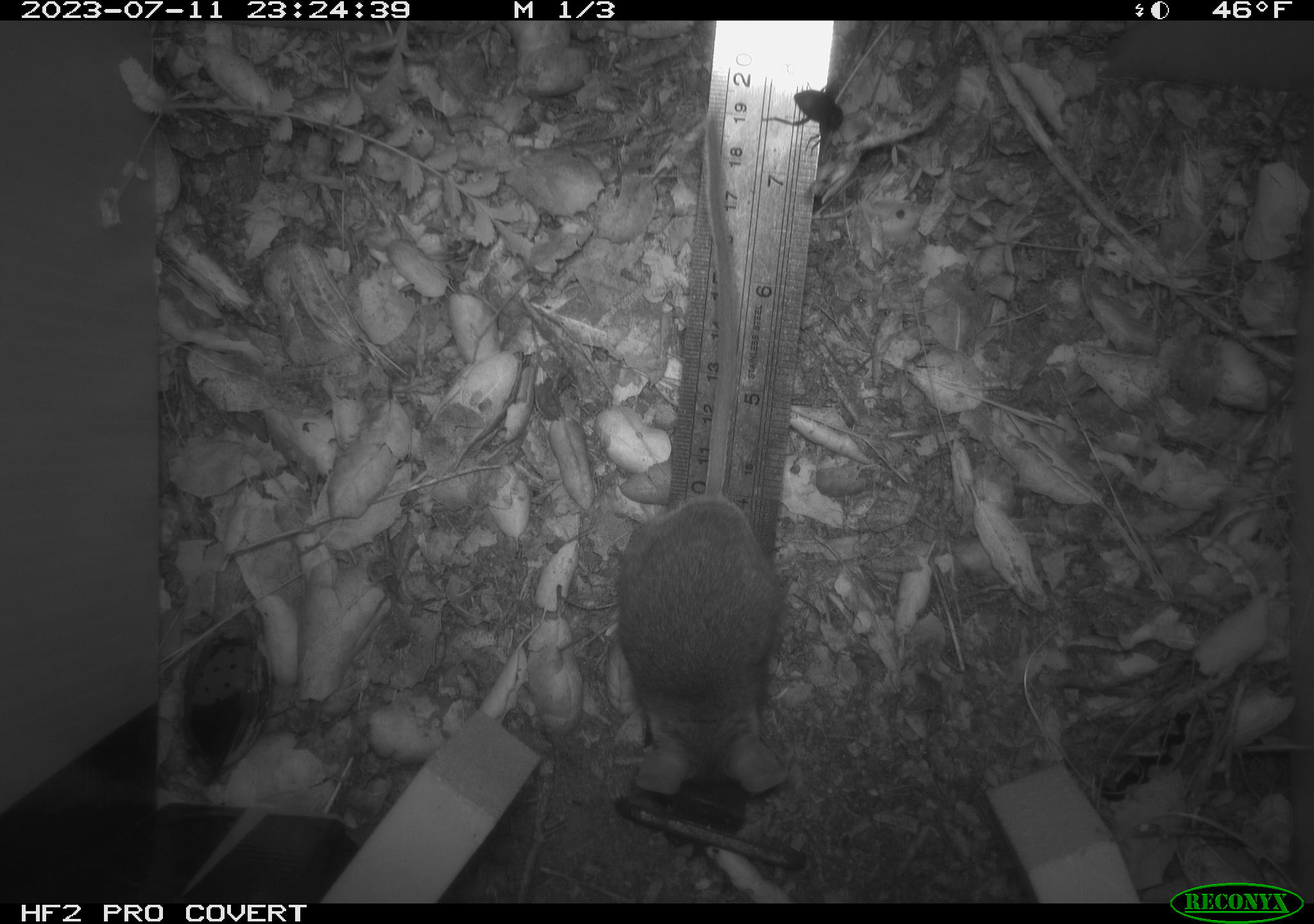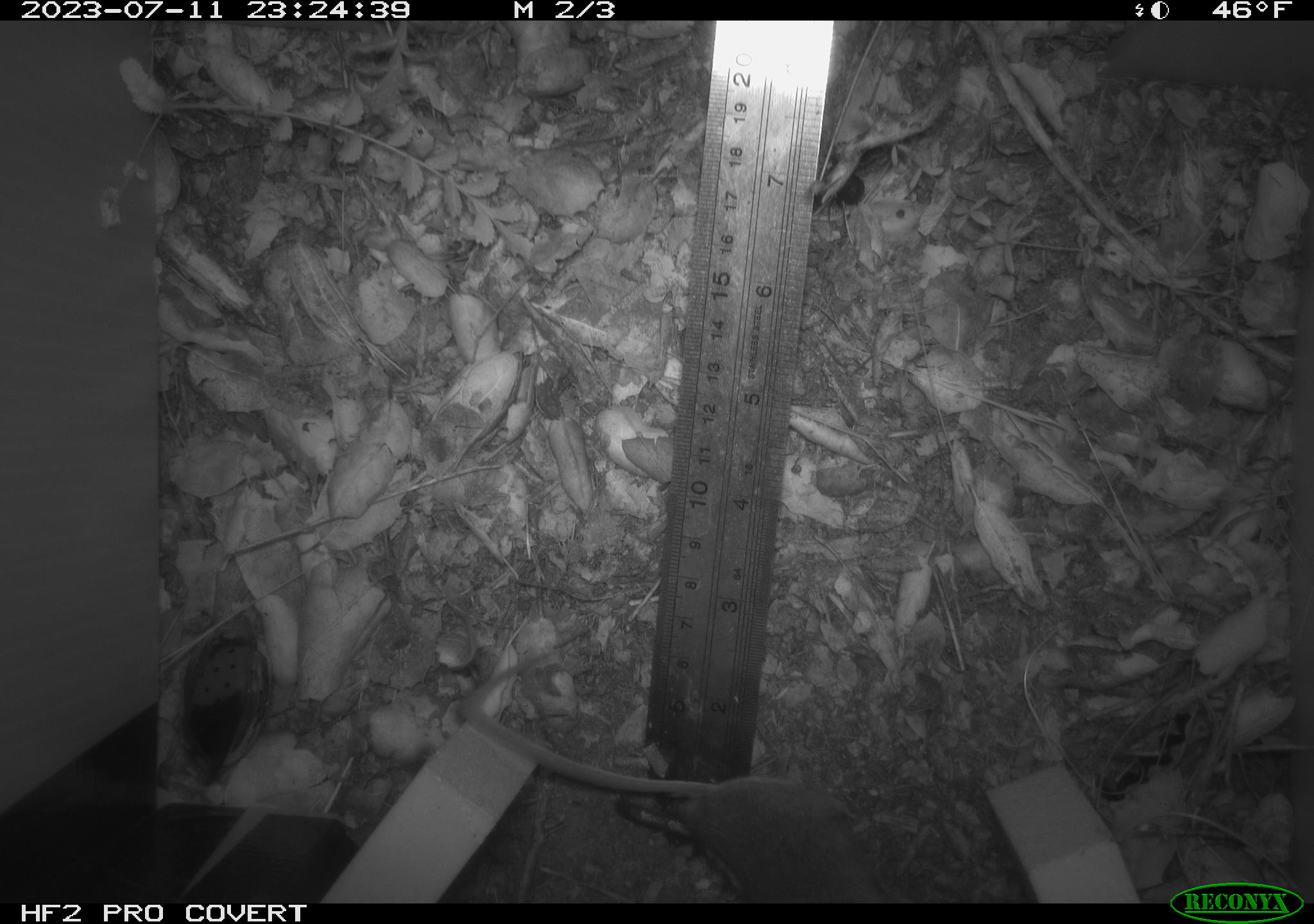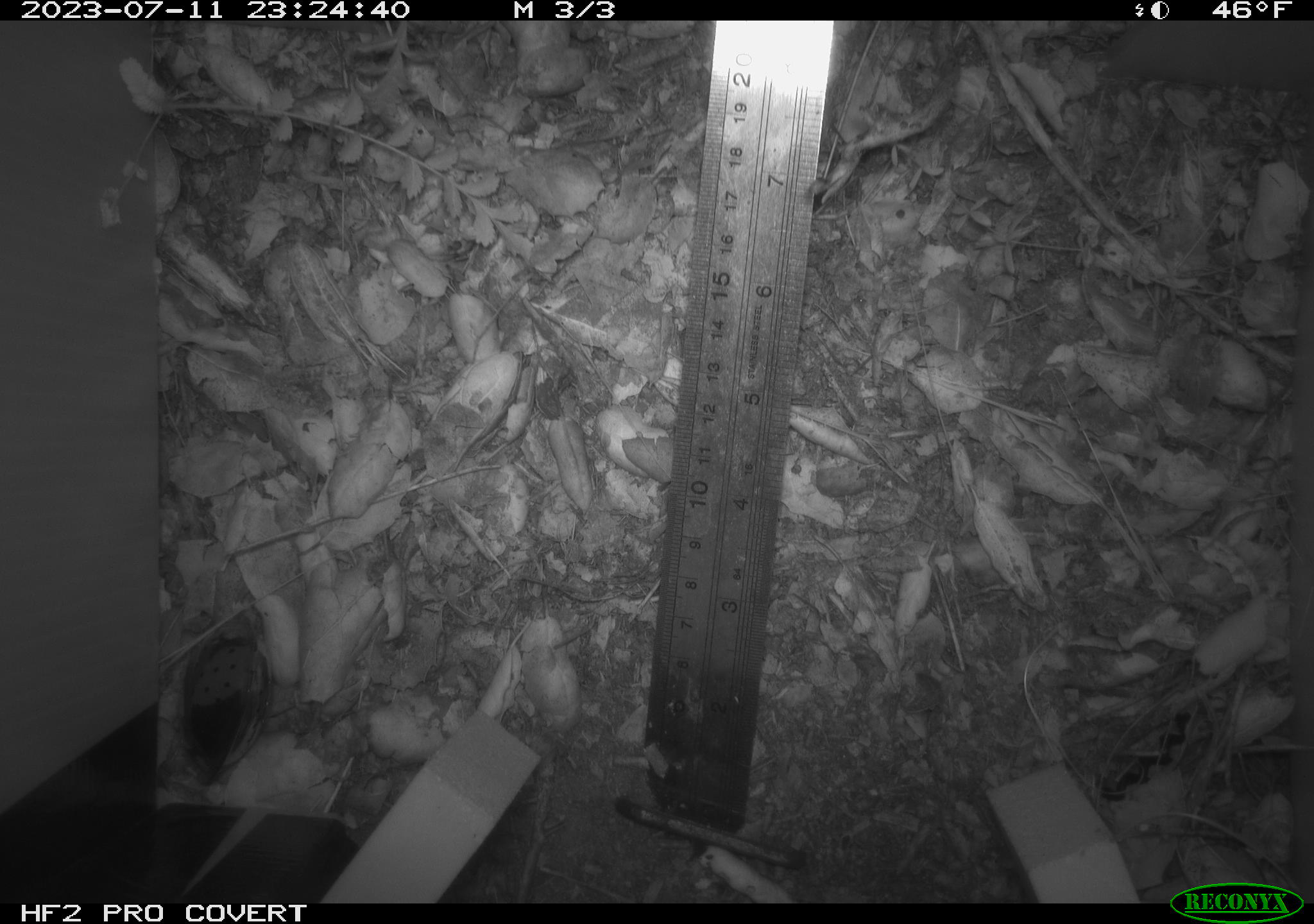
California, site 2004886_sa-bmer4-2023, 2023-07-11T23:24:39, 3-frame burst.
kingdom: Animalia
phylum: Chordata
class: Mammalia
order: Rodentia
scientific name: Rodentia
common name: mouse species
Mouse species (Rodentia).